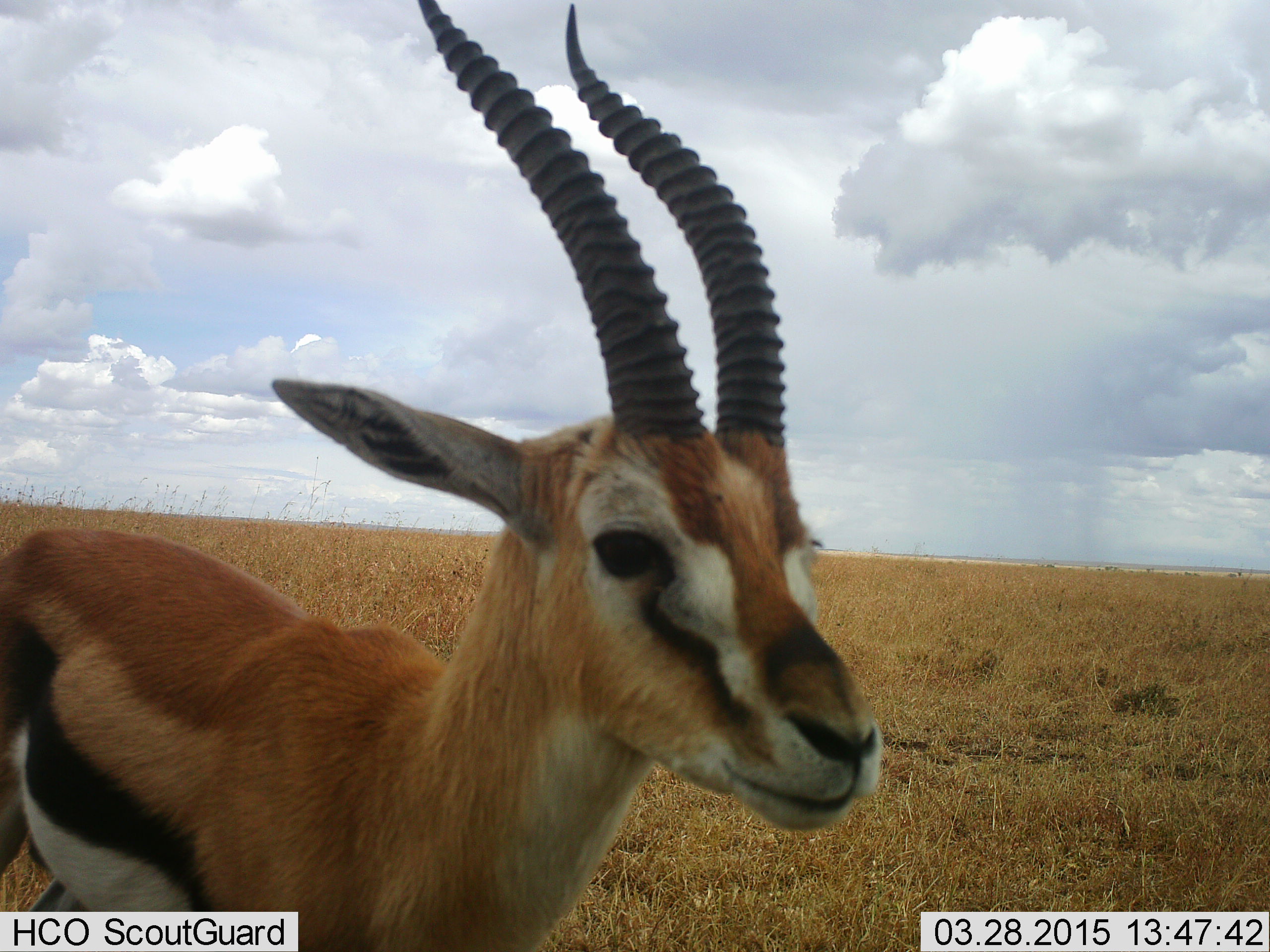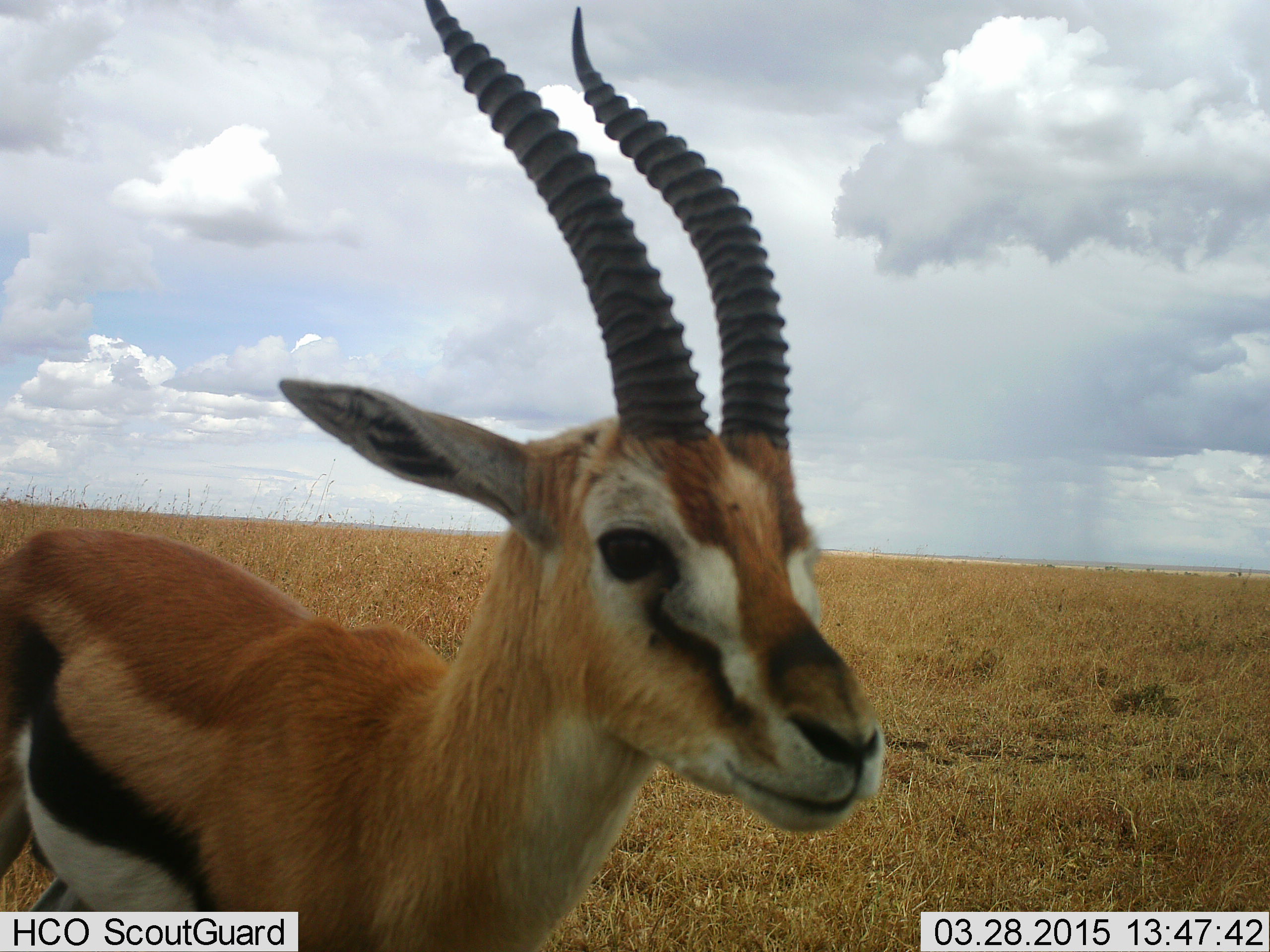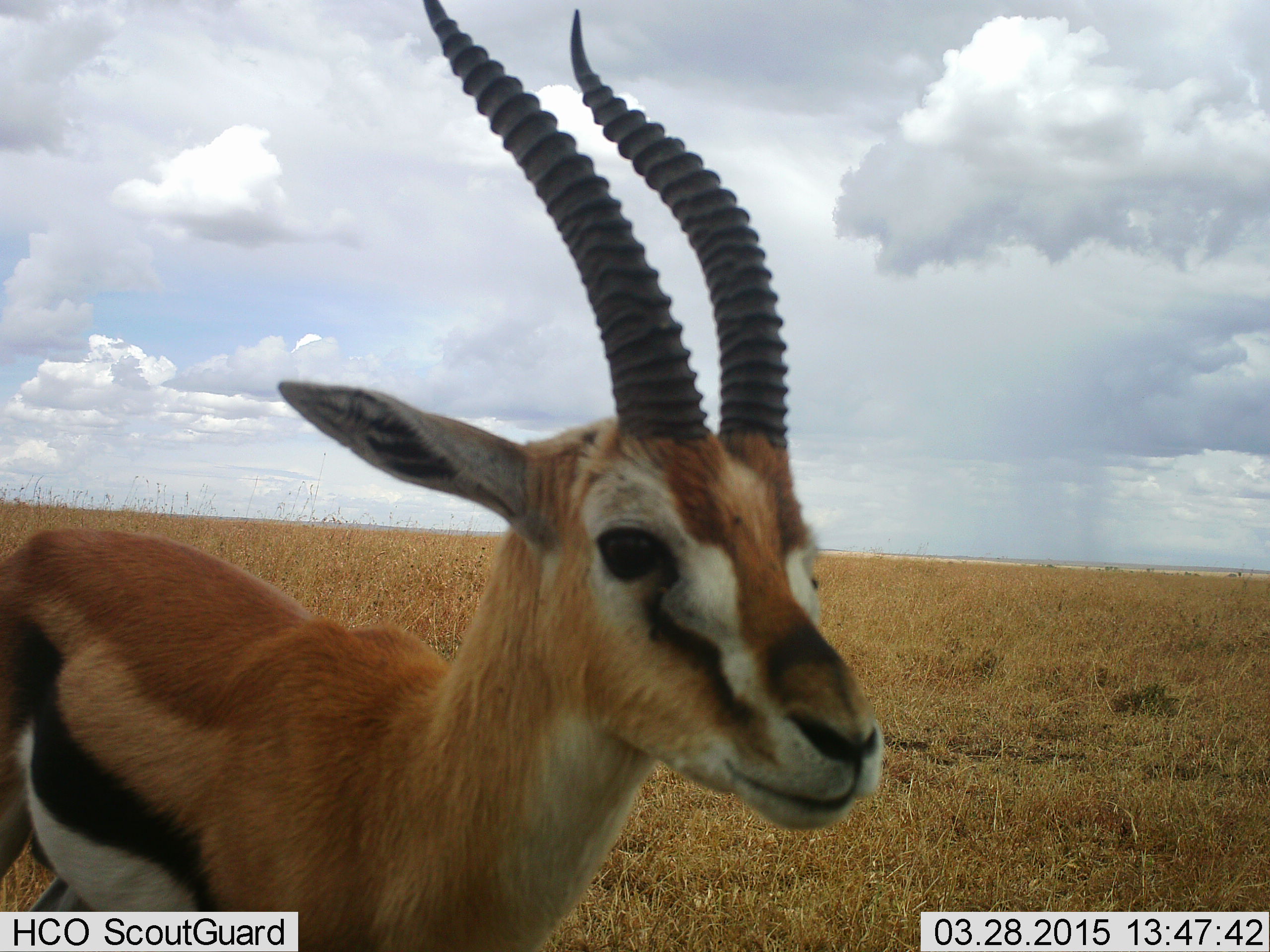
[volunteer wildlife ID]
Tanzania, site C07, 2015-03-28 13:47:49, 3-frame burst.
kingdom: Animalia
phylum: Chordata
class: Mammalia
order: Artiodactyla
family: Bovidae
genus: Eudorcas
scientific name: Eudorcas thomsonii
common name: thomson's gazelle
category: gazellethomsons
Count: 1.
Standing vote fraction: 100%.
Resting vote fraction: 0%.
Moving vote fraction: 8%.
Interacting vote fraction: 0%.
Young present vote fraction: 0%.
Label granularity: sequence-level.